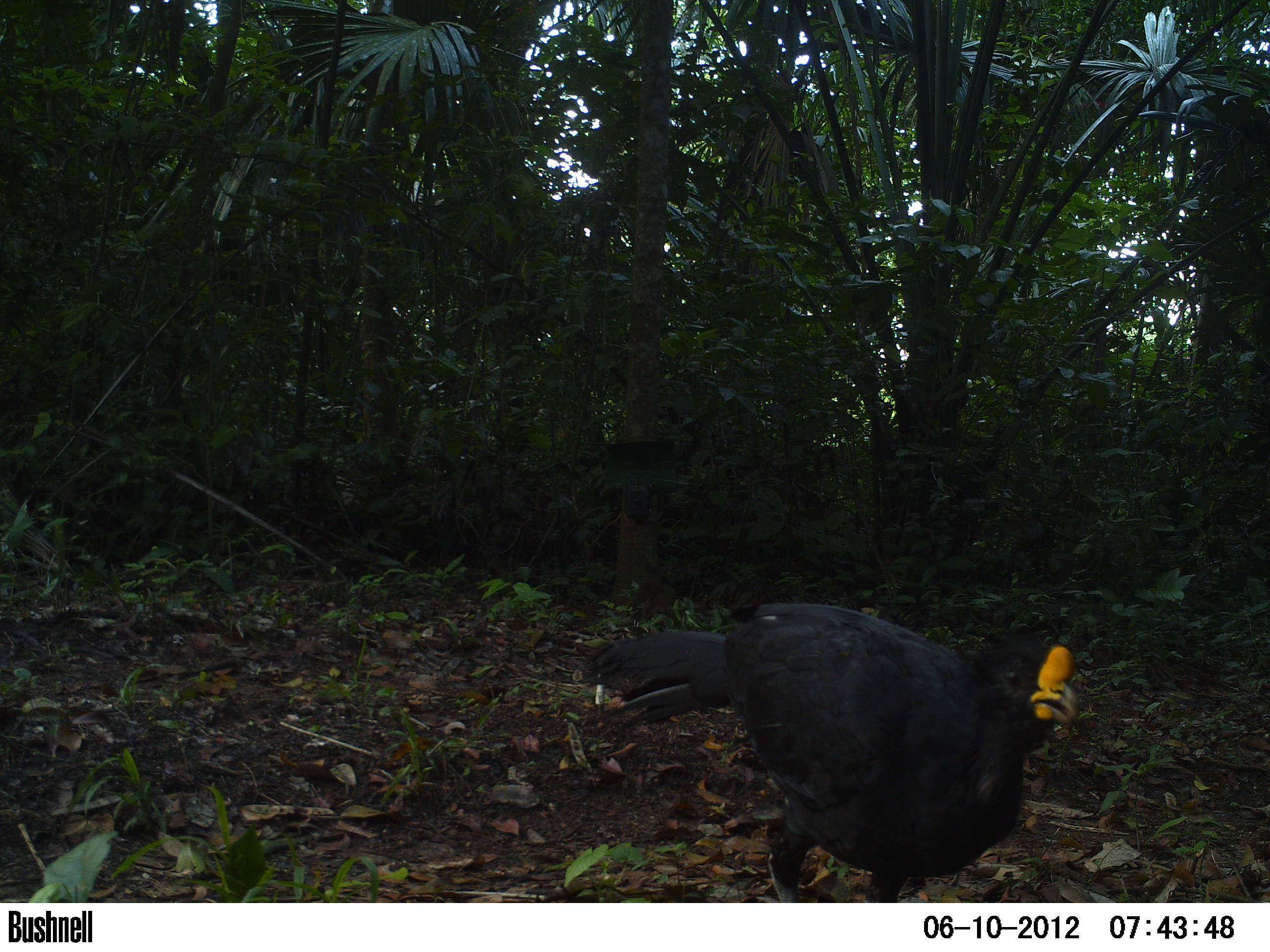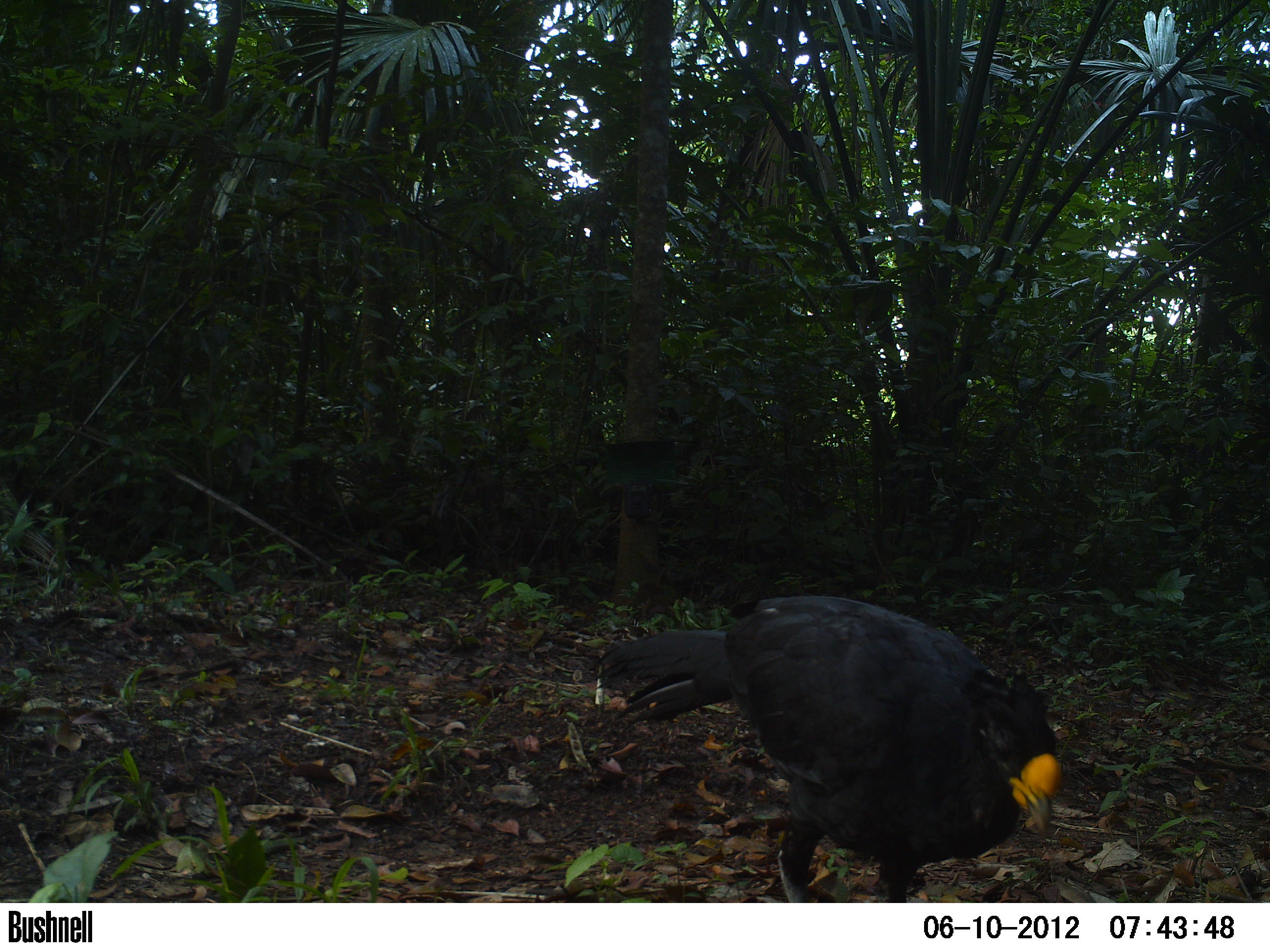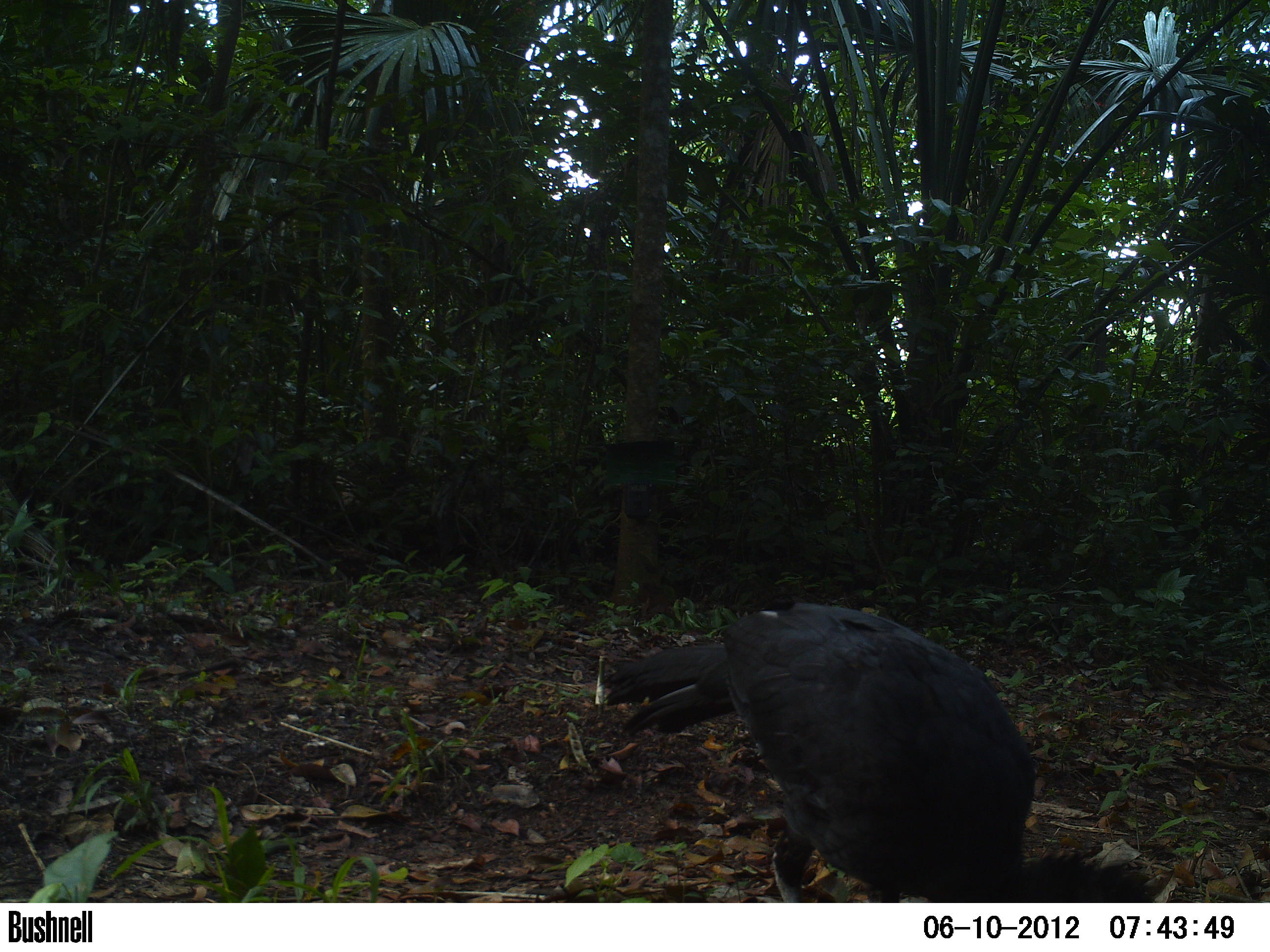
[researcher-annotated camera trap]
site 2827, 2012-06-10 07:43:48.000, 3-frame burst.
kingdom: Animalia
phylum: Chordata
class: Aves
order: Galliformes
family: Cracidae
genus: Crax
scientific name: Crax rubra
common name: great curassow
Crax rubra (great curassow), count 1, age adult, sex male.